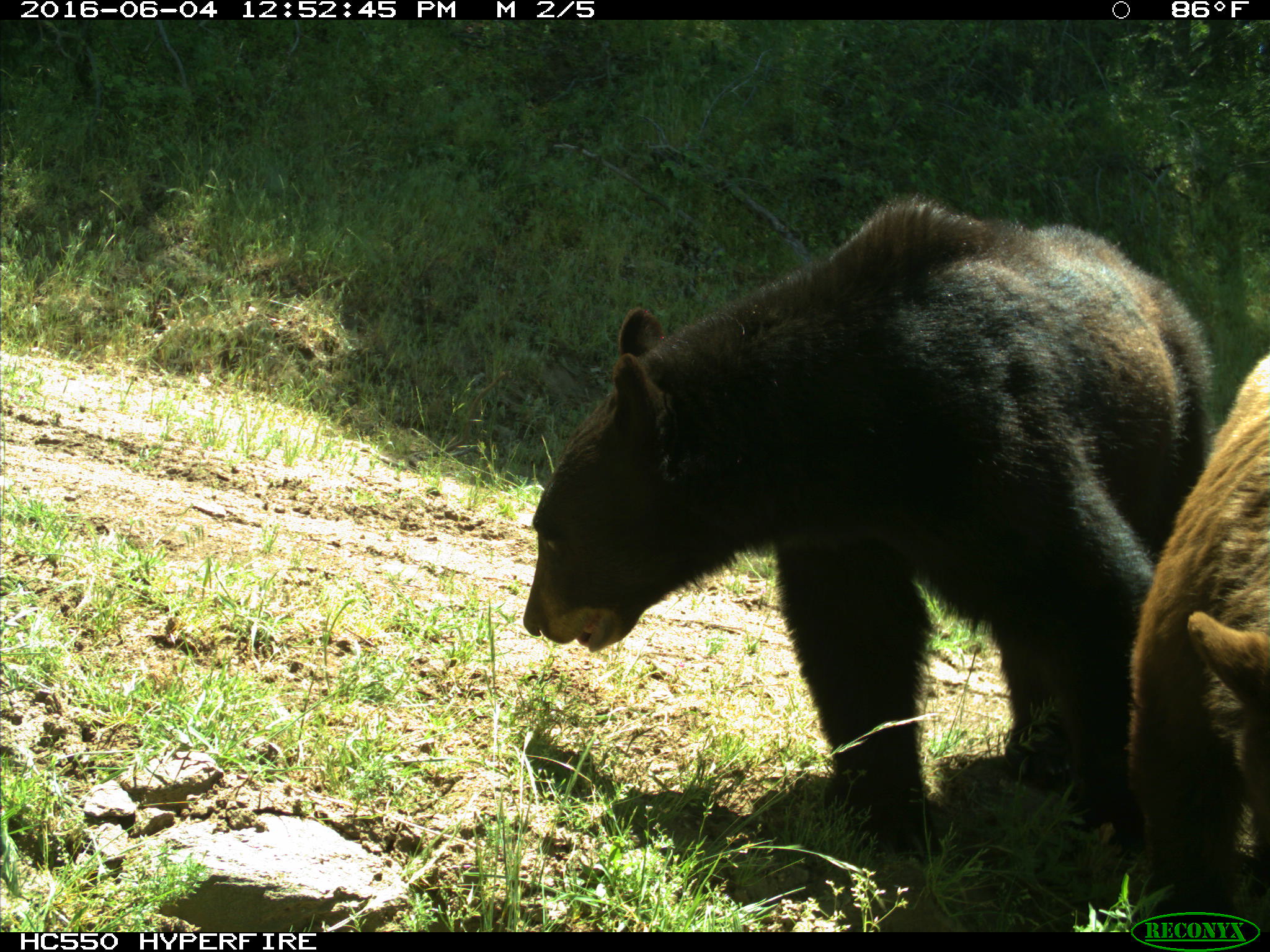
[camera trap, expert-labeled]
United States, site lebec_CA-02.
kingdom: Animalia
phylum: Chordata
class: Mammalia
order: Carnivora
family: Ursidae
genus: Ursus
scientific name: Ursus americanus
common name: american black bear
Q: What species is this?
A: Ursus americanus (american black bear).